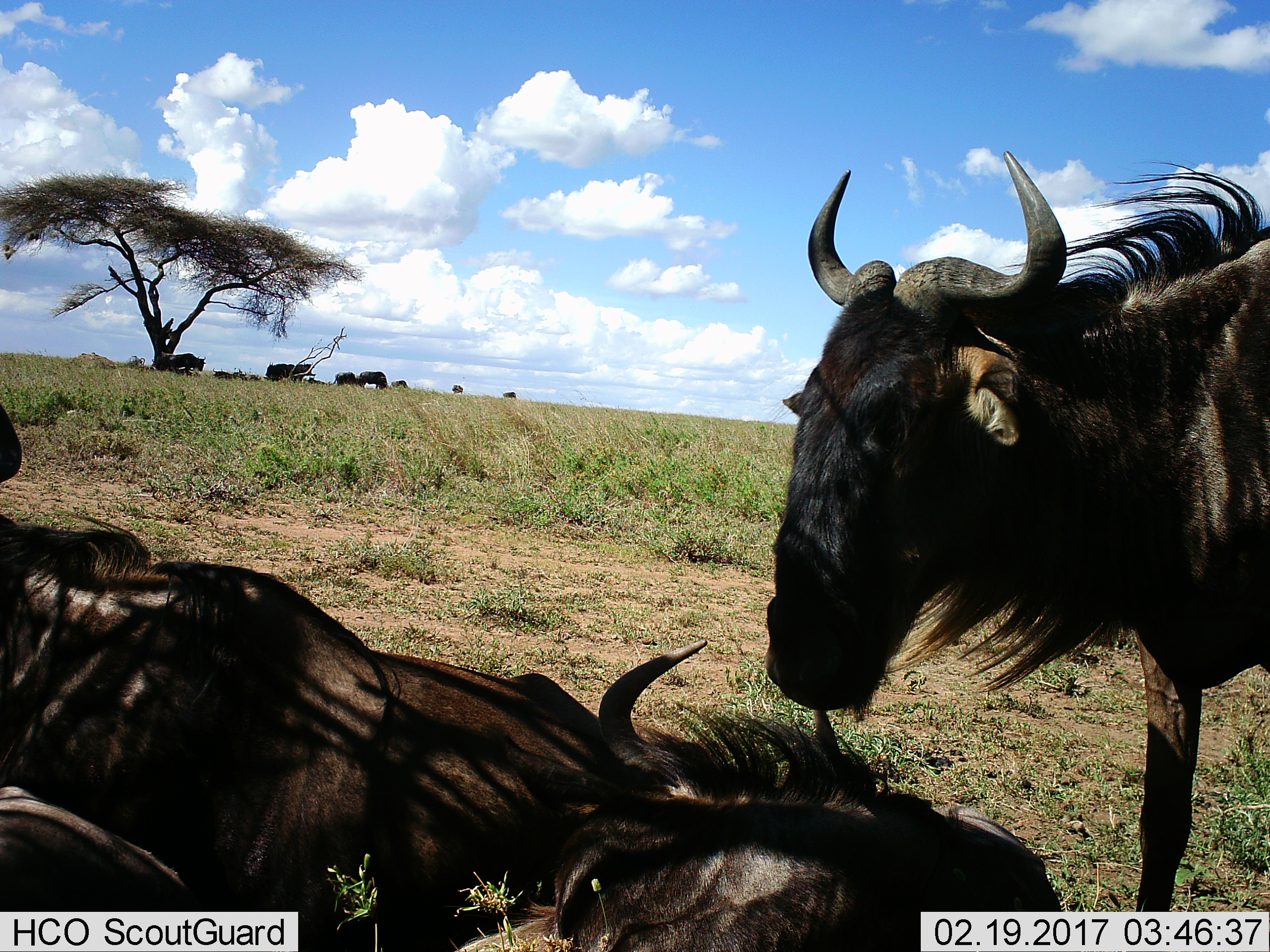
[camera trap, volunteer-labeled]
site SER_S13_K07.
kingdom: Animalia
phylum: Chordata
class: Mammalia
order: Artiodactyla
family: Bovidae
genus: Connochaetes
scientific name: Connochaetes taurinus taurinus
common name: blue wildebeest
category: wildebeestblue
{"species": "wildebeestblue (blue wildebeest) (Connochaetes taurinus taurinus)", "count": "11-50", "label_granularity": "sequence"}